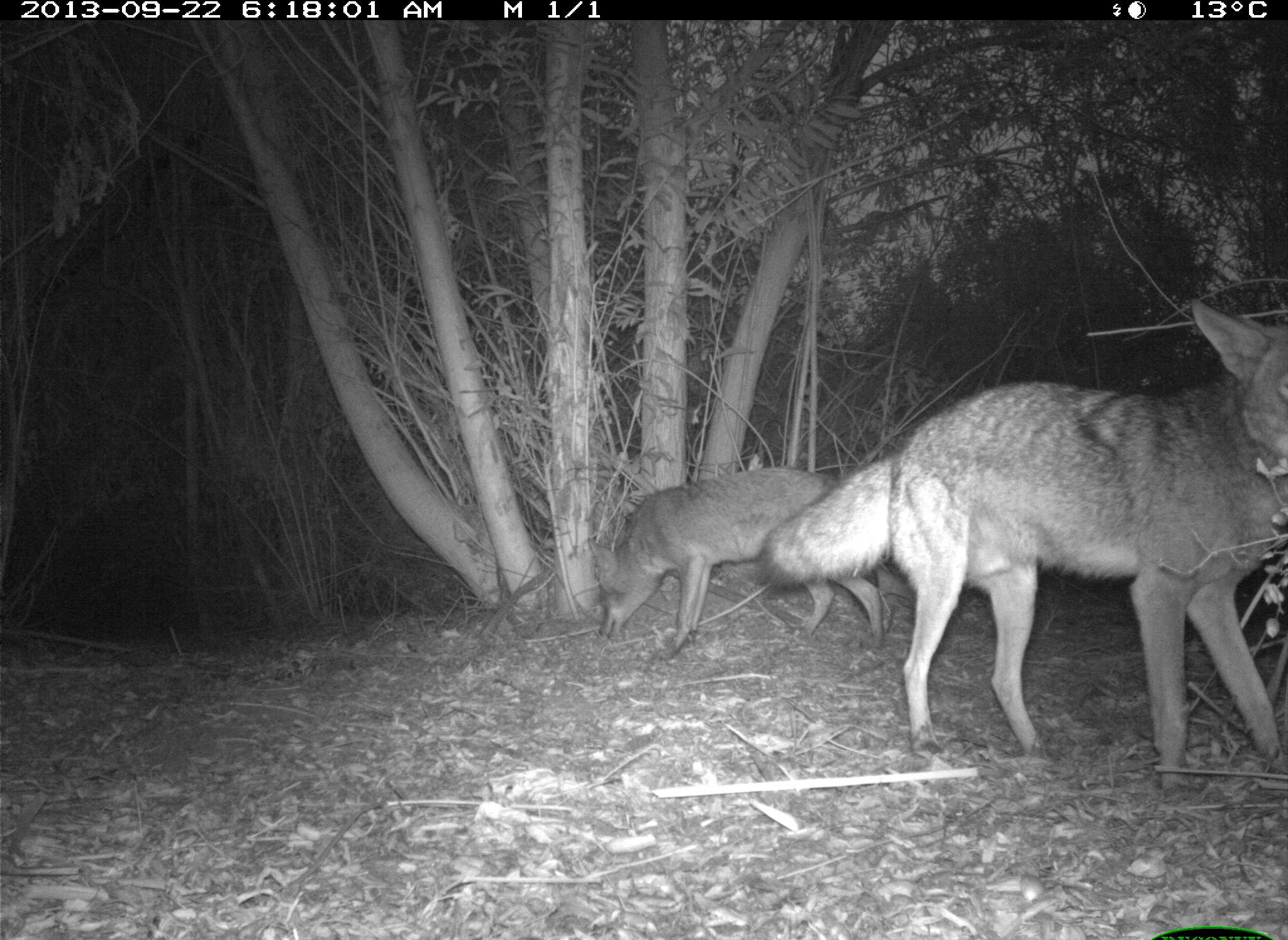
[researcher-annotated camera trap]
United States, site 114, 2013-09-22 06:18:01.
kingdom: Animalia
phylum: Chordata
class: Mammalia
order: Carnivora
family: Canidae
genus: Canis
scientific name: Canis latrans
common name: coyote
Coyote (Canis latrans).